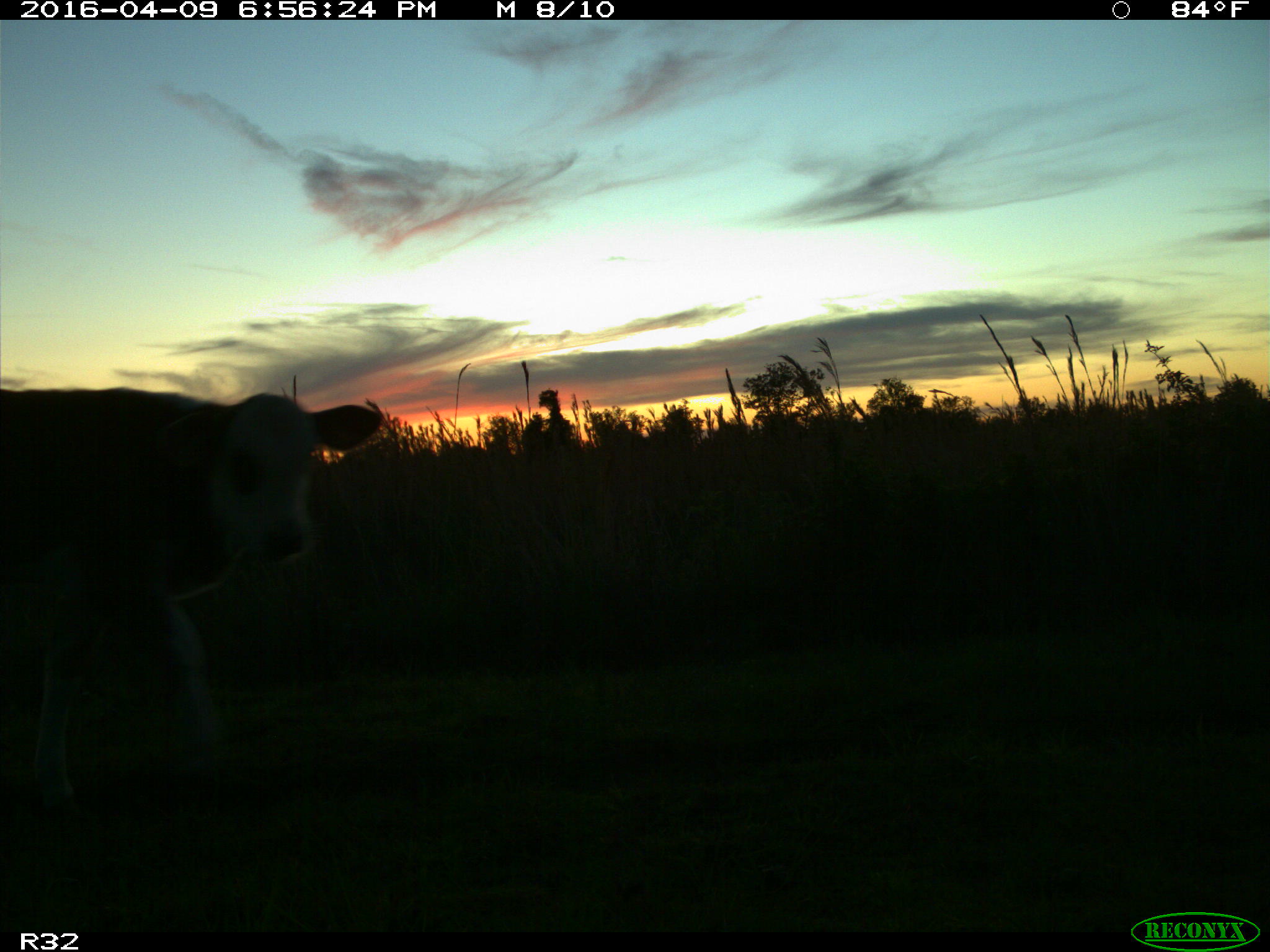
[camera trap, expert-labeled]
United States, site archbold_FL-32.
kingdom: Animalia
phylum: Chordata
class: Mammalia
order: Artiodactyla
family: Bovidae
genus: Bos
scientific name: Bos taurus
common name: domestic cow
Bos taurus (domestic cow).